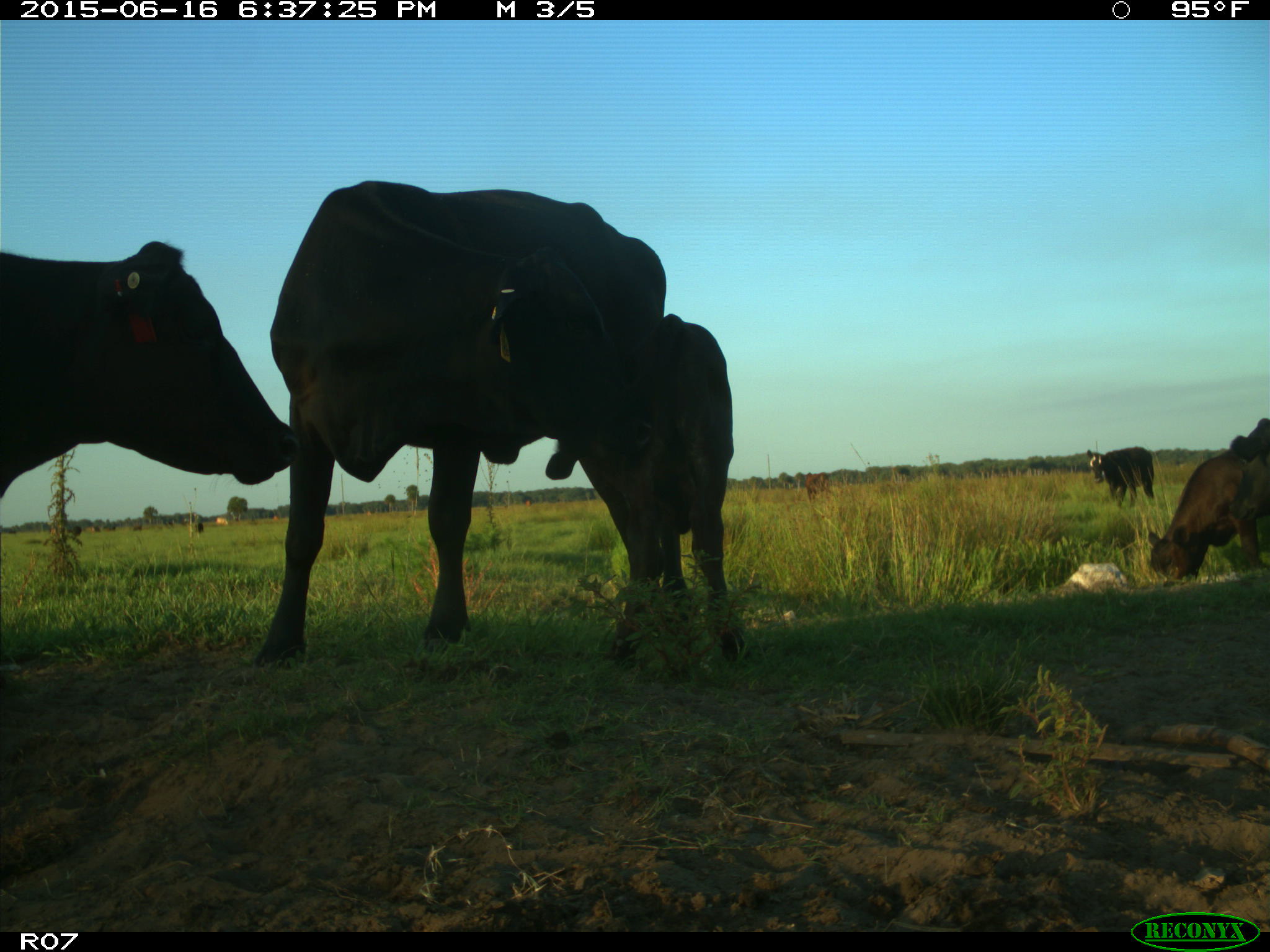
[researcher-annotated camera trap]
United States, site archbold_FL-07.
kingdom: Animalia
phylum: Chordata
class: Mammalia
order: Artiodactyla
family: Bovidae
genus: Bos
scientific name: Bos taurus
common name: domestic cow